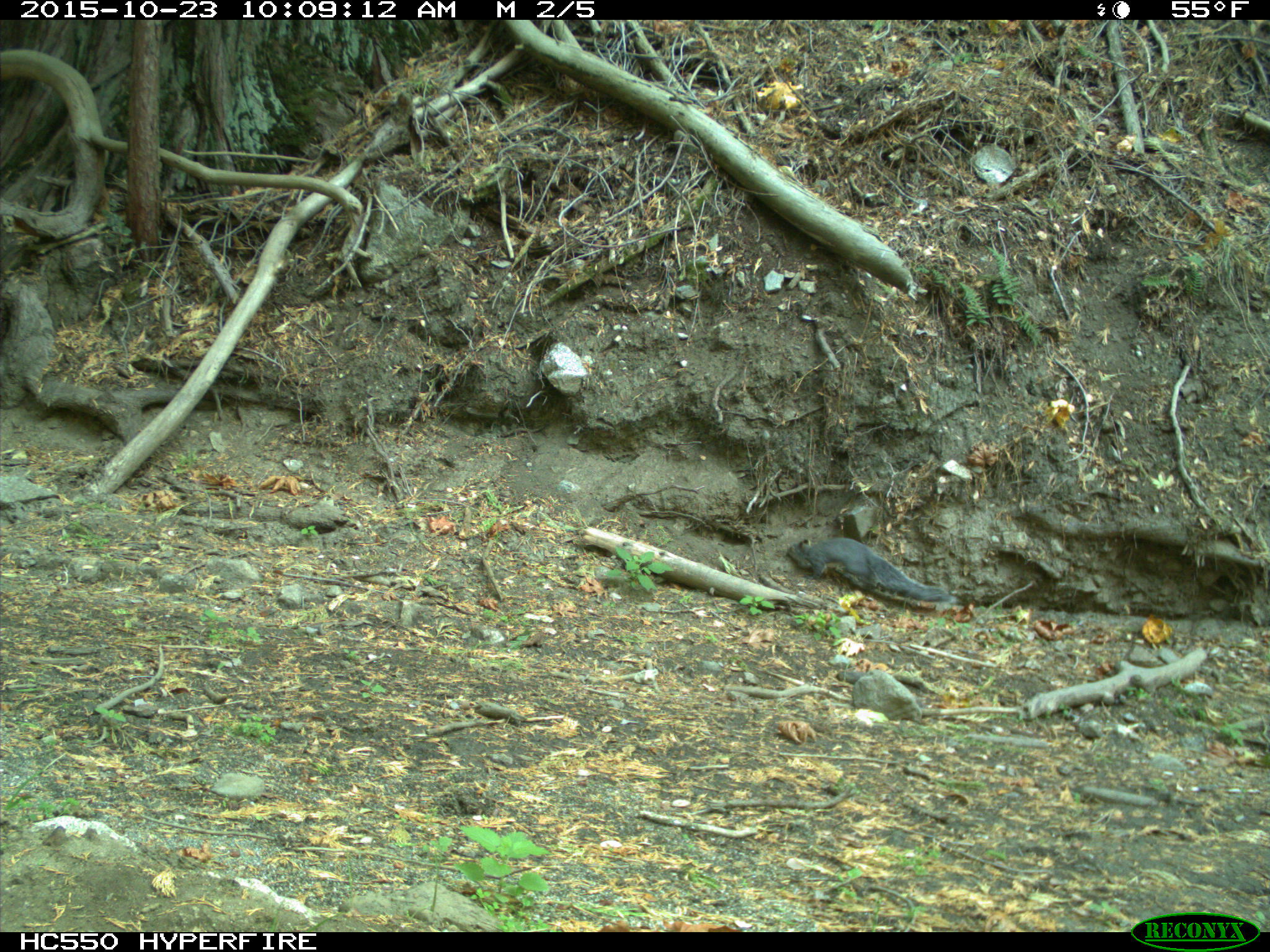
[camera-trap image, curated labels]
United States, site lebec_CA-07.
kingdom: Animalia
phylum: Chordata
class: Mammalia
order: Rodentia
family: Sciuridae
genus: Sciurus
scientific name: Sciurus carolinensis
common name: eastern gray squirrel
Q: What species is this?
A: Sciurus carolinensis (eastern gray squirrel).